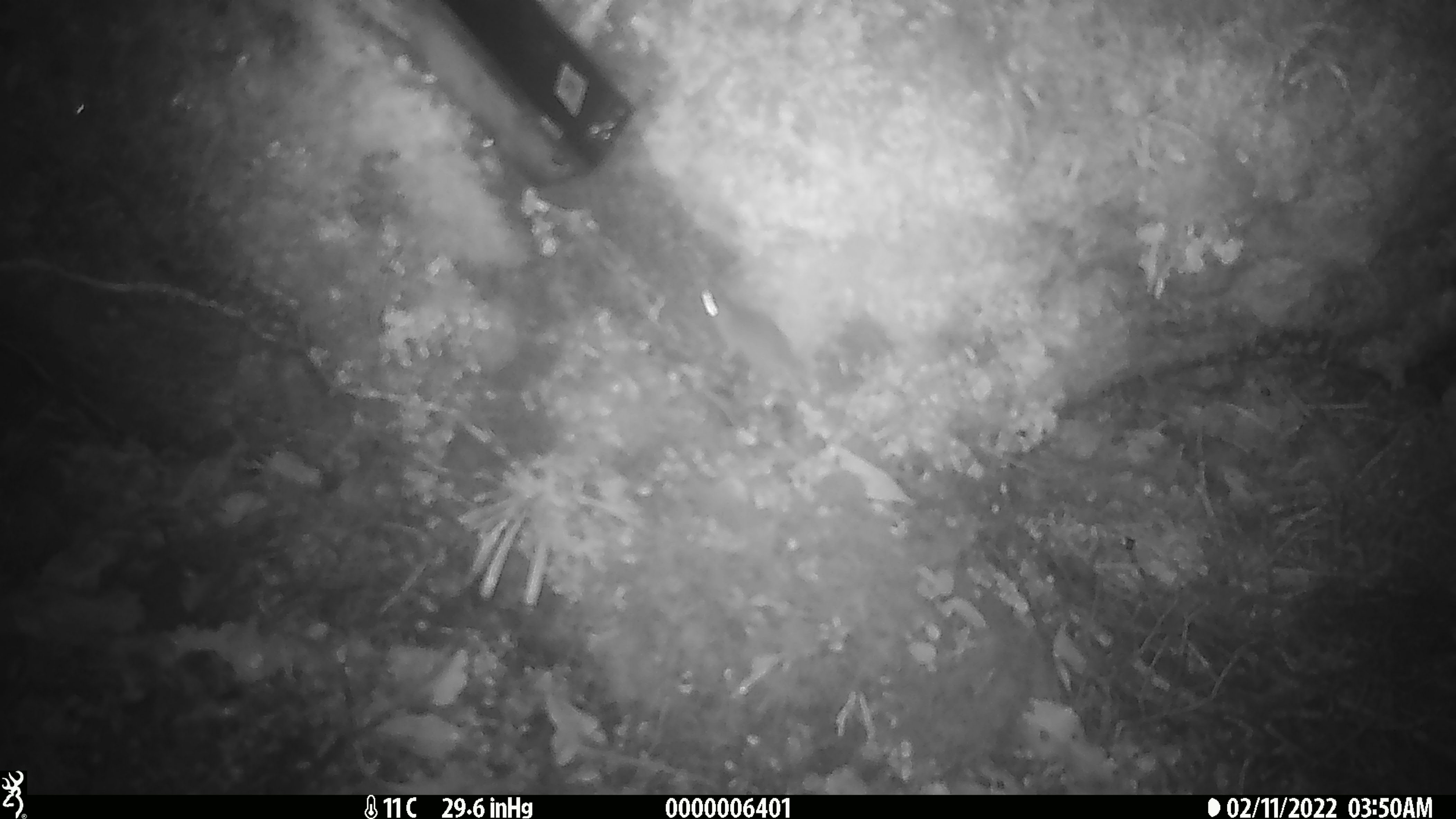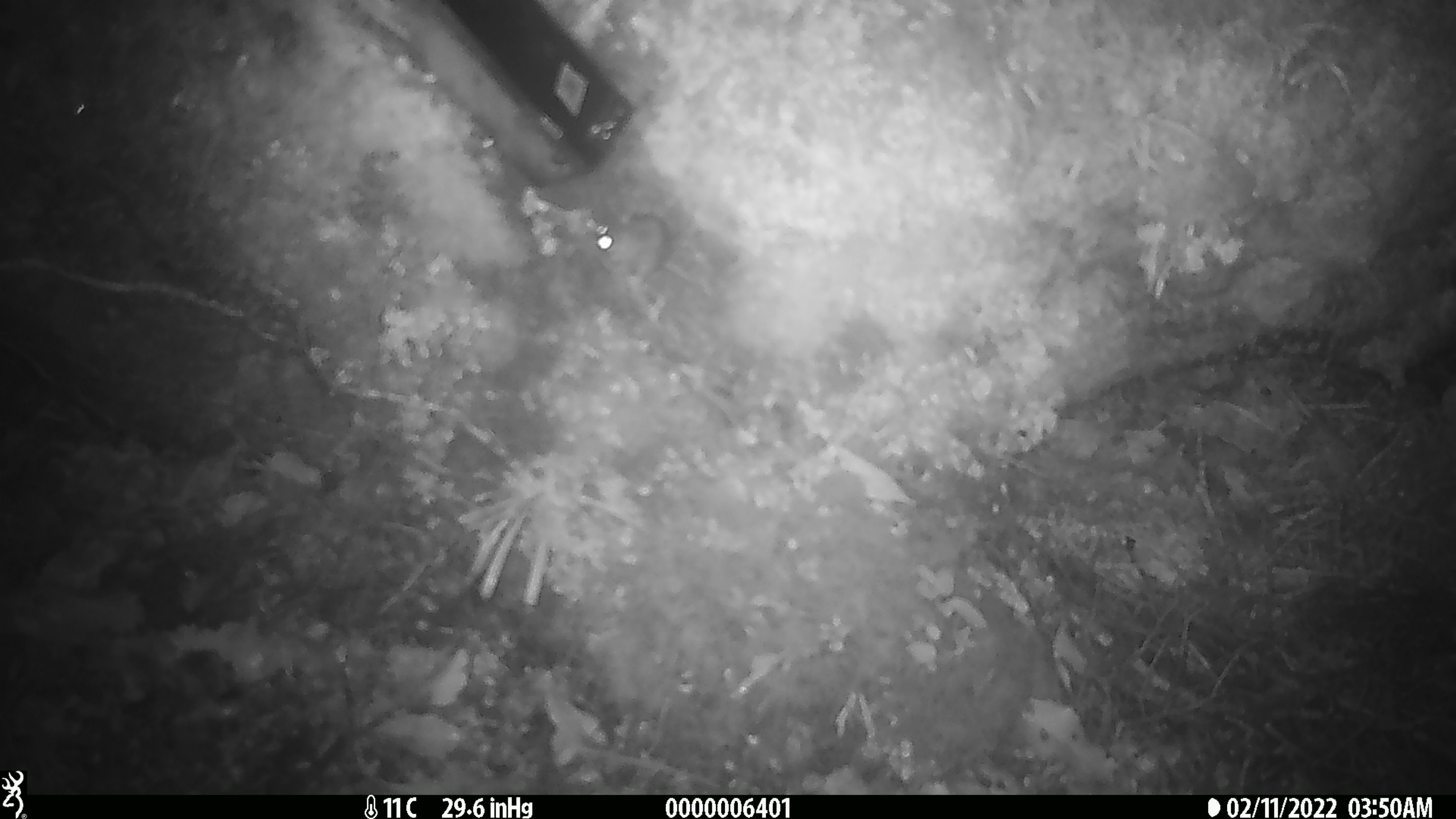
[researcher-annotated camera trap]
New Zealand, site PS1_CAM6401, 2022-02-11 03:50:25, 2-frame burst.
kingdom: Animalia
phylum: Chordata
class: Mammalia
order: Rodentia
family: Muridae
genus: Mus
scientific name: Mus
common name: mouse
Mouse (Mus).